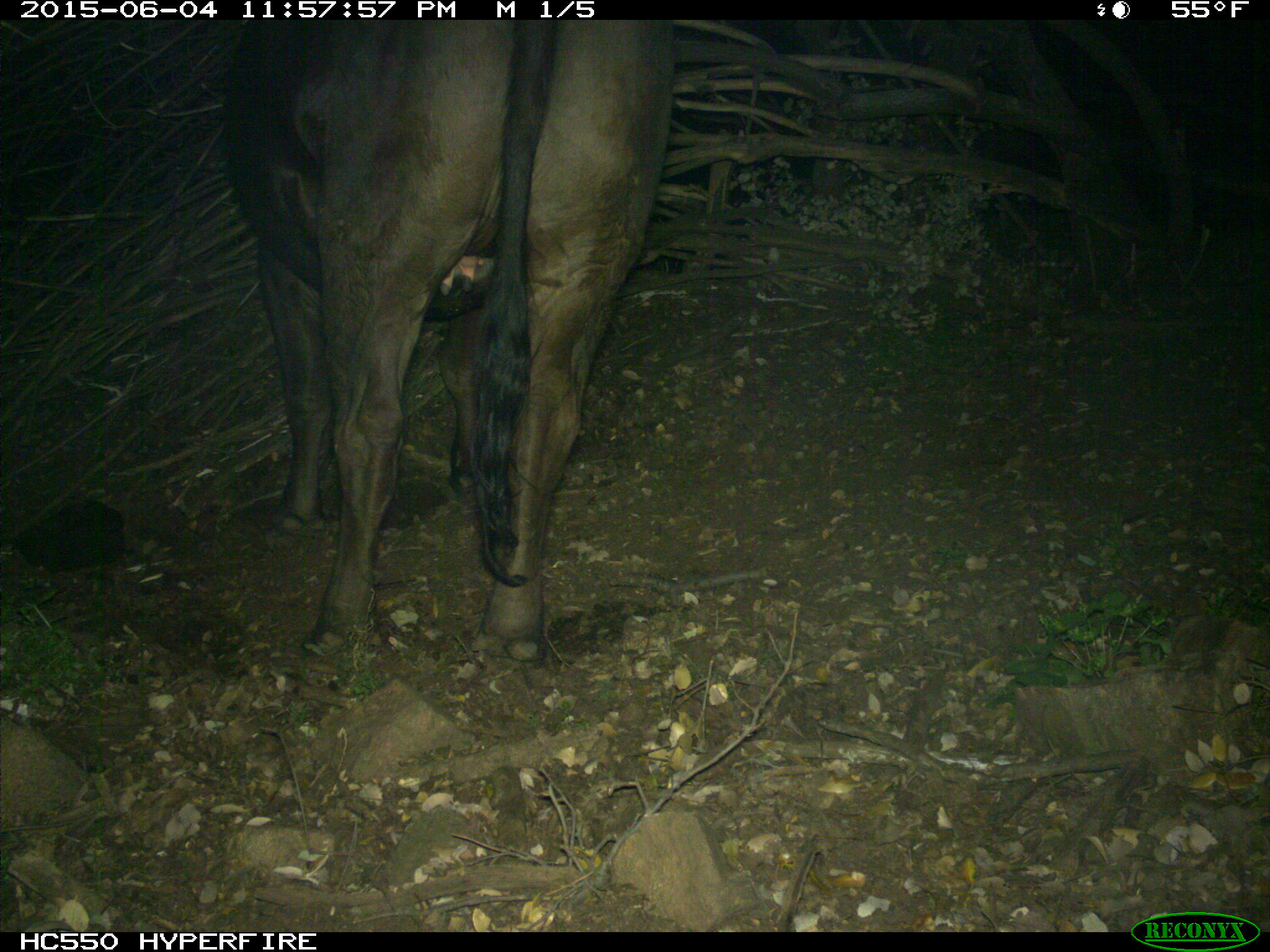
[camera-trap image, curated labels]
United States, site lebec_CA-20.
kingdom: Animalia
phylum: Chordata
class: Mammalia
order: Artiodactyla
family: Bovidae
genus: Bos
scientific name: Bos taurus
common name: domestic cow